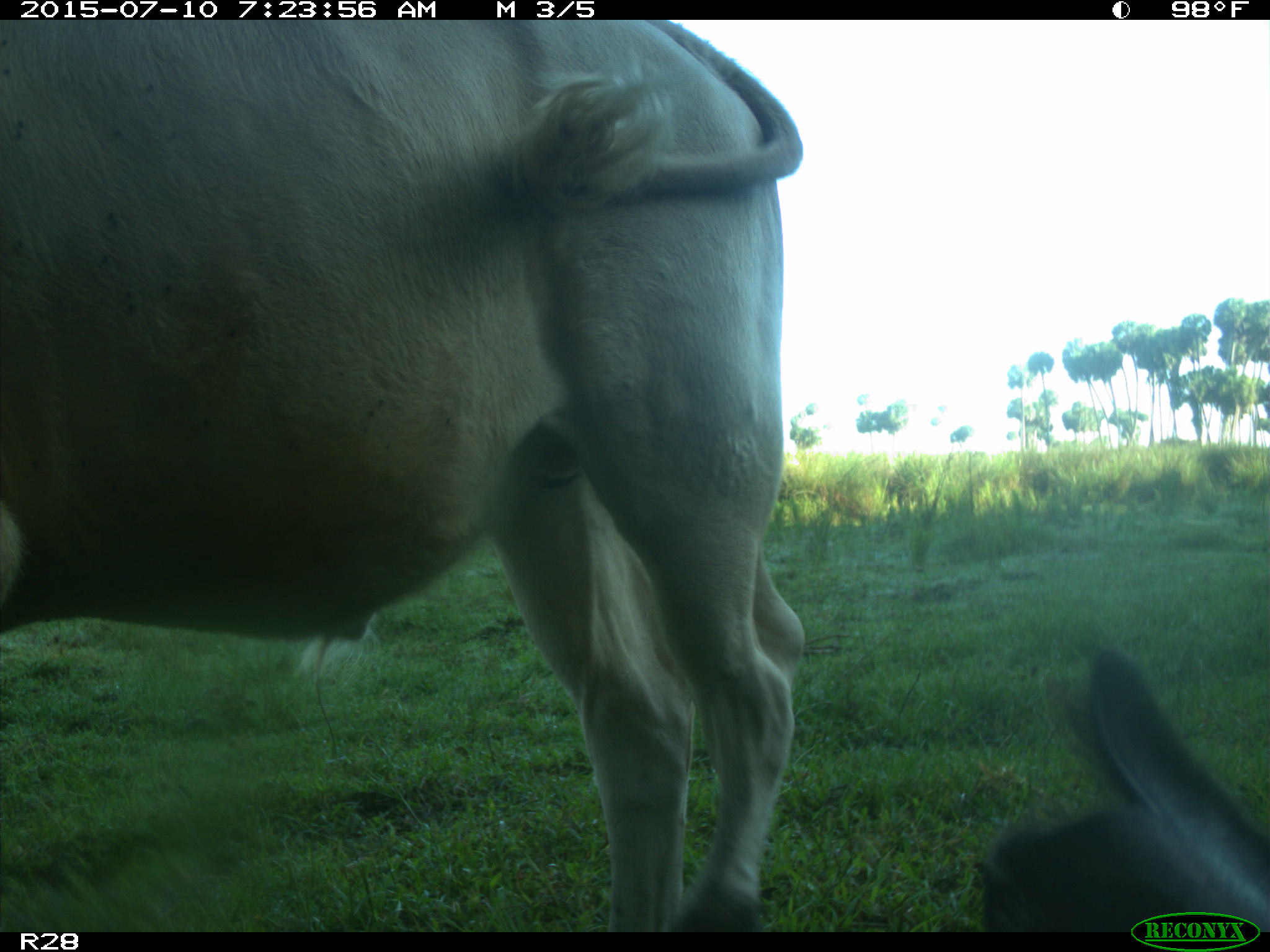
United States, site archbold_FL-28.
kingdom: Animalia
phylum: Chordata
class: Mammalia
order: Artiodactyla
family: Bovidae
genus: Bos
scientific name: Bos taurus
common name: domestic cow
Bos taurus (domestic cow).